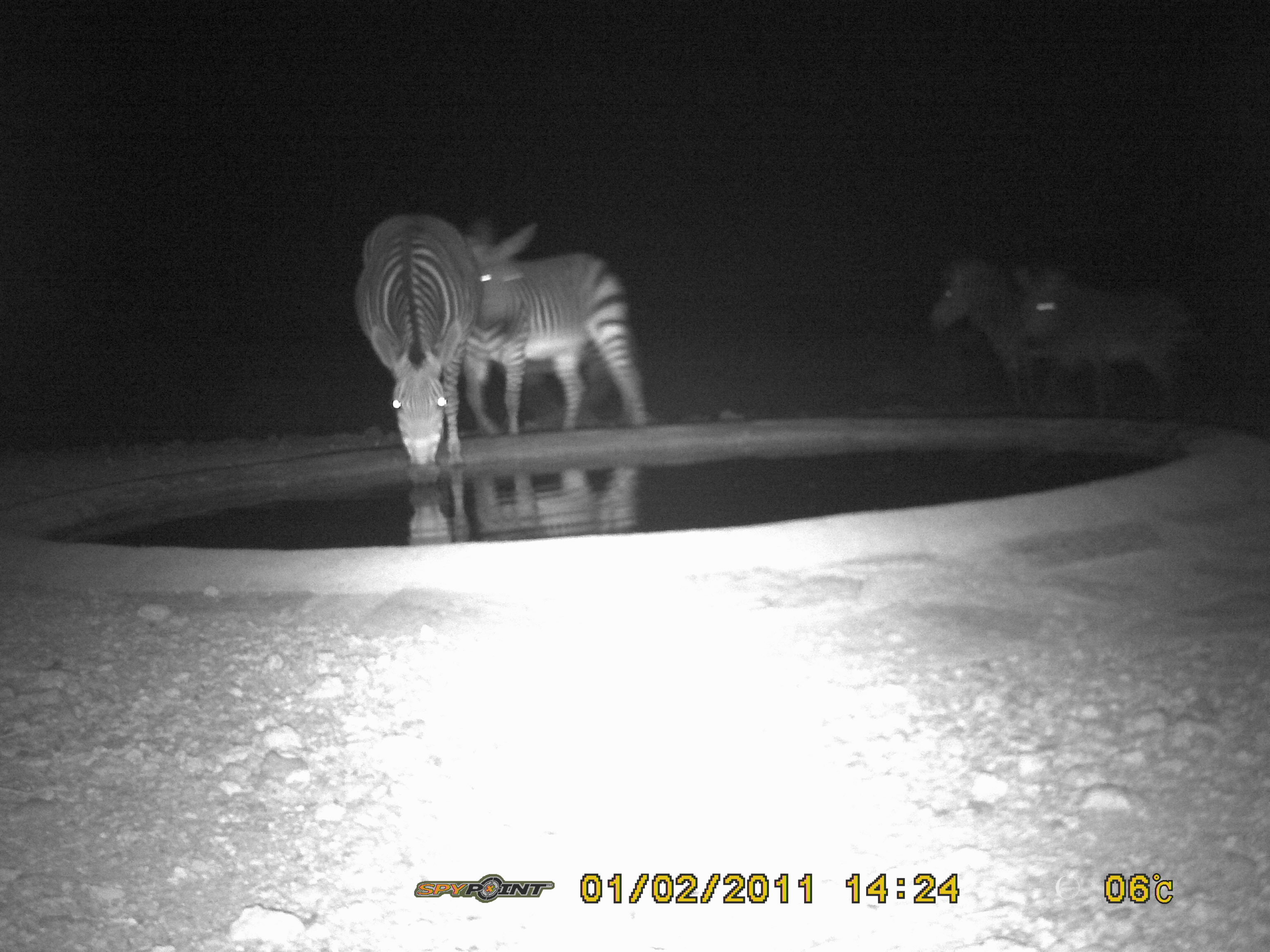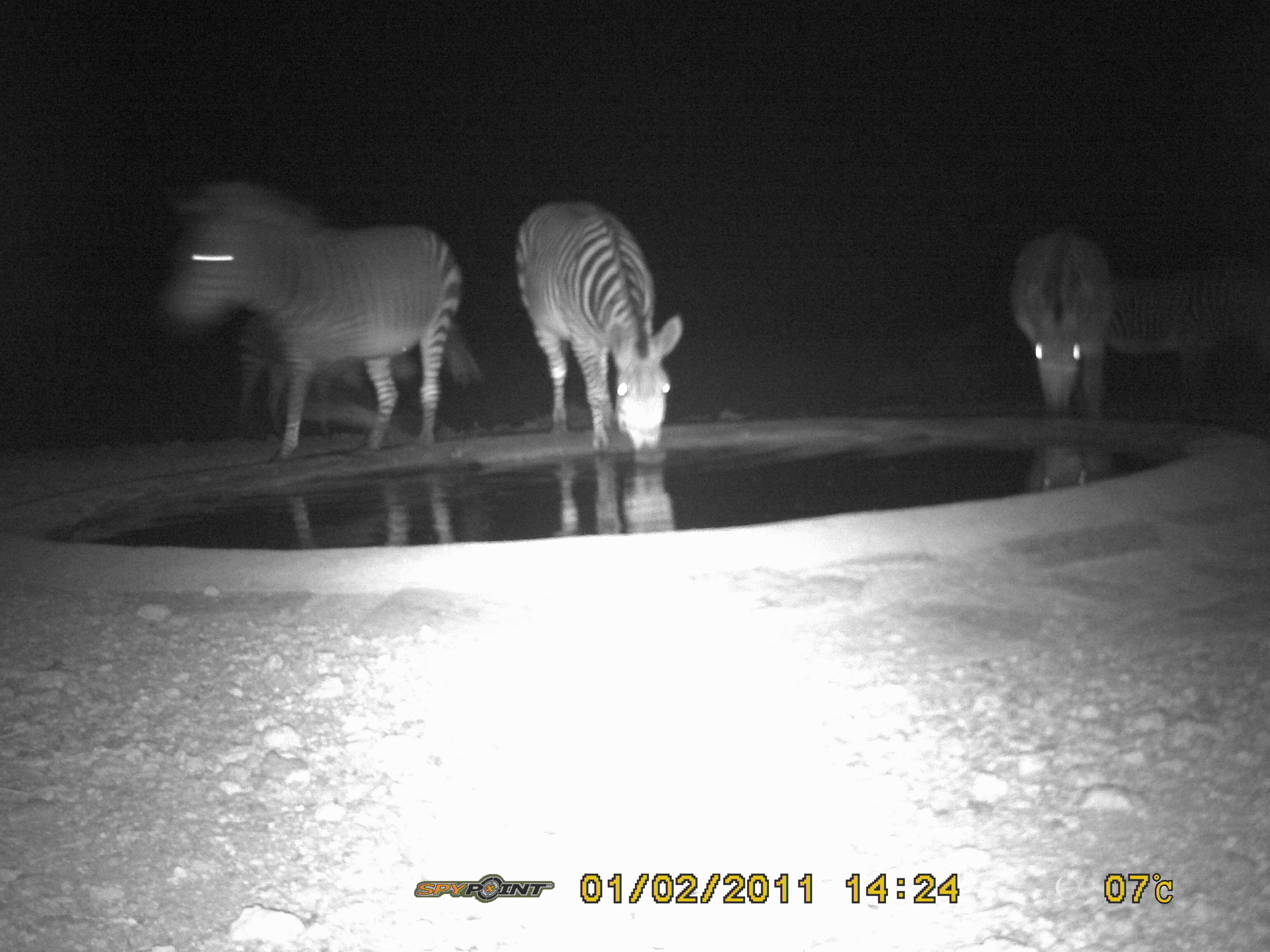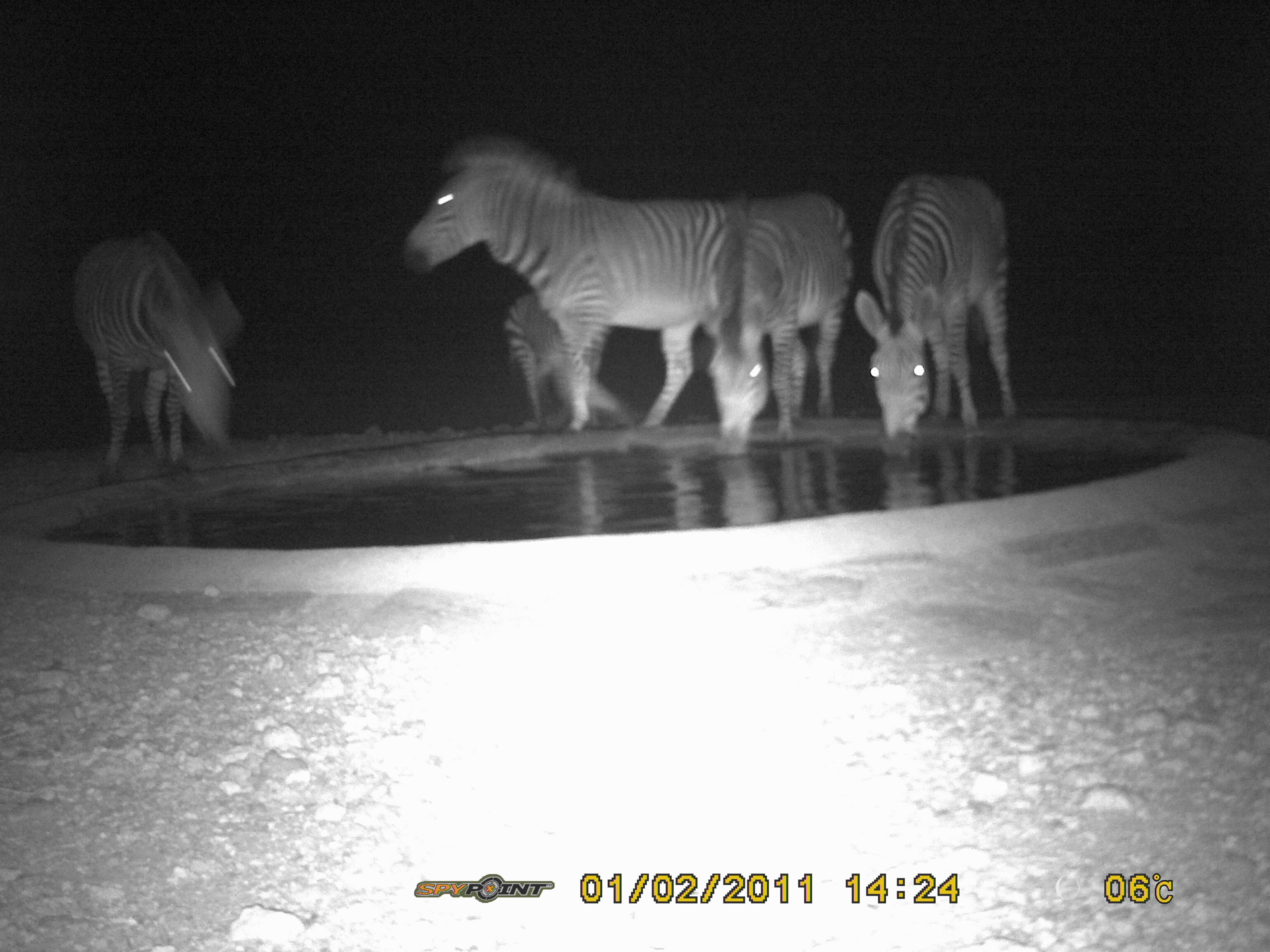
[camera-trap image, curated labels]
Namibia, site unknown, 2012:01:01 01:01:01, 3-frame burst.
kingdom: Animalia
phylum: Chordata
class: Mammalia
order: Perissodactyla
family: Equidae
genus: Equus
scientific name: Equus zebra hartmannae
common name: hartmann's mountain zebra